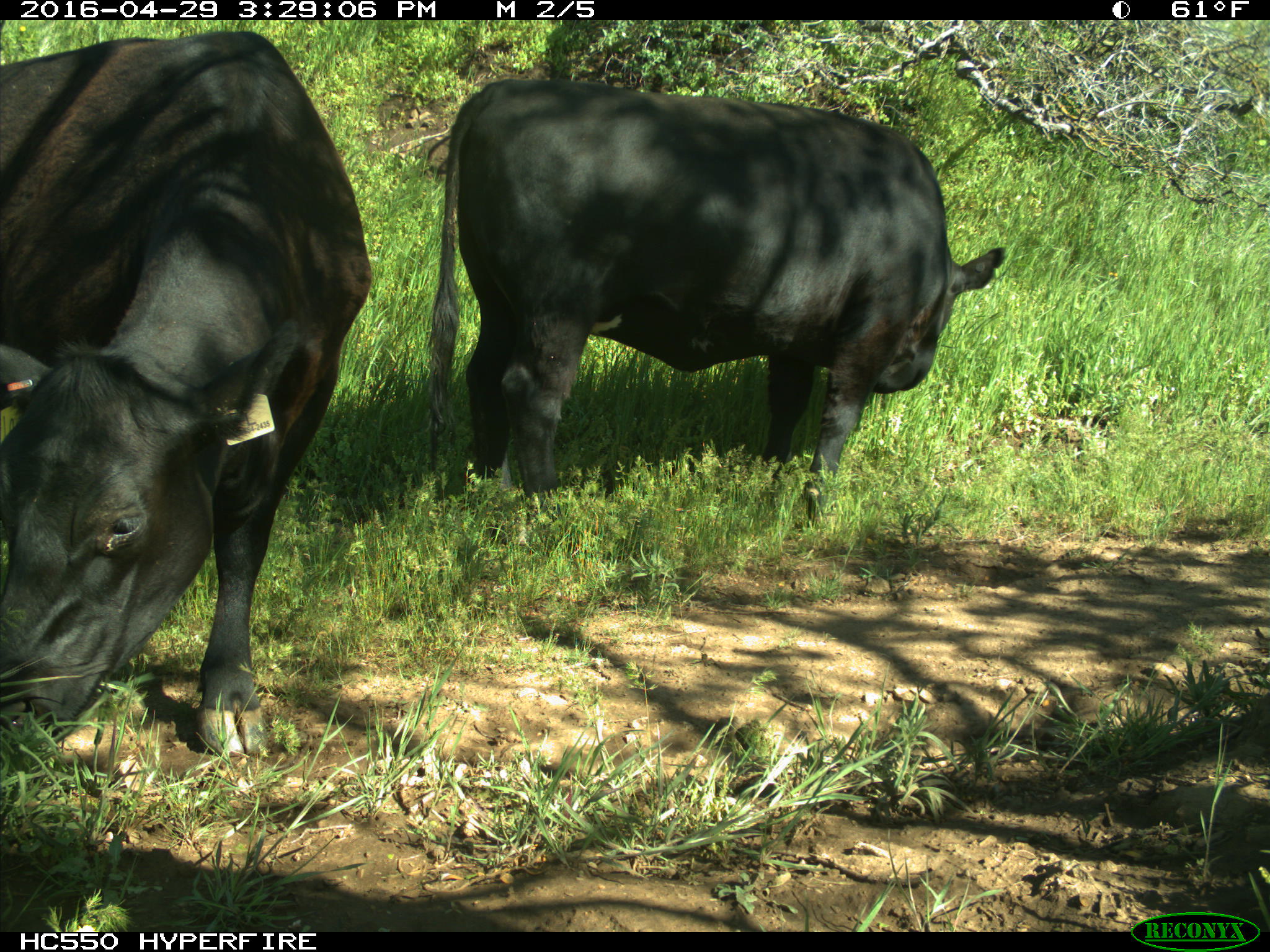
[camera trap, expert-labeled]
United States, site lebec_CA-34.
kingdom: Animalia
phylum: Chordata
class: Mammalia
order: Artiodactyla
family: Bovidae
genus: Bos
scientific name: Bos taurus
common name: domestic cow